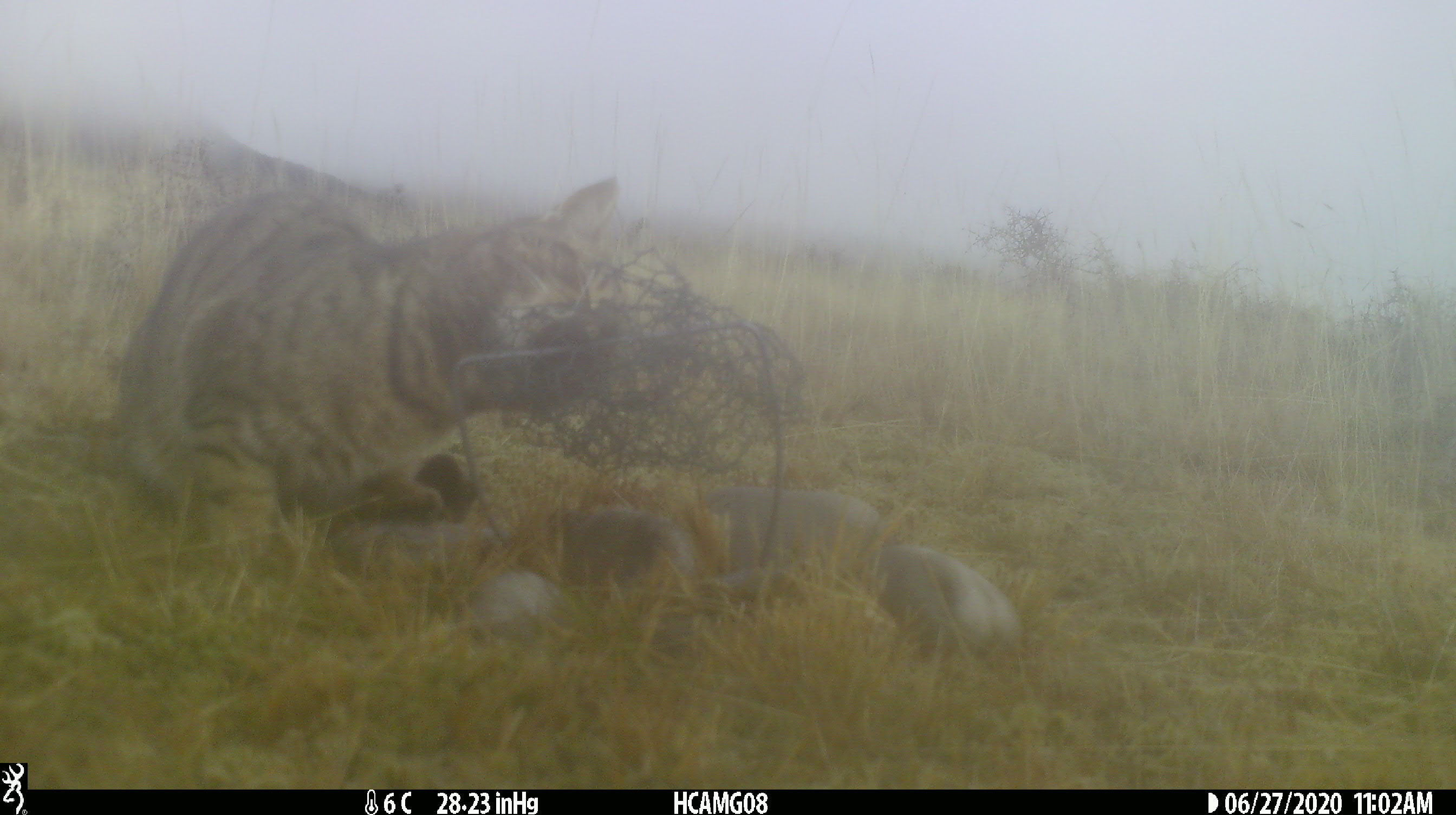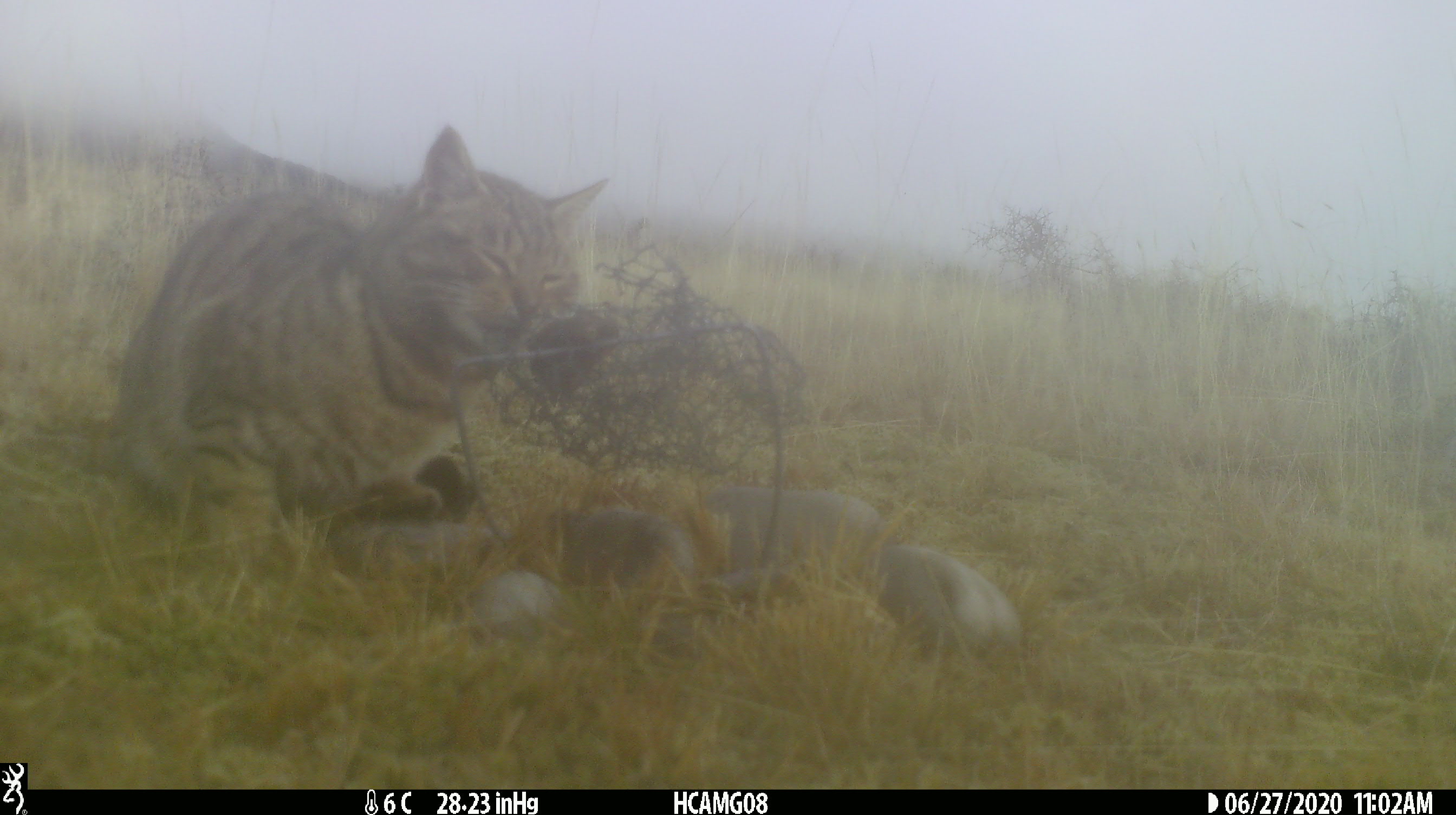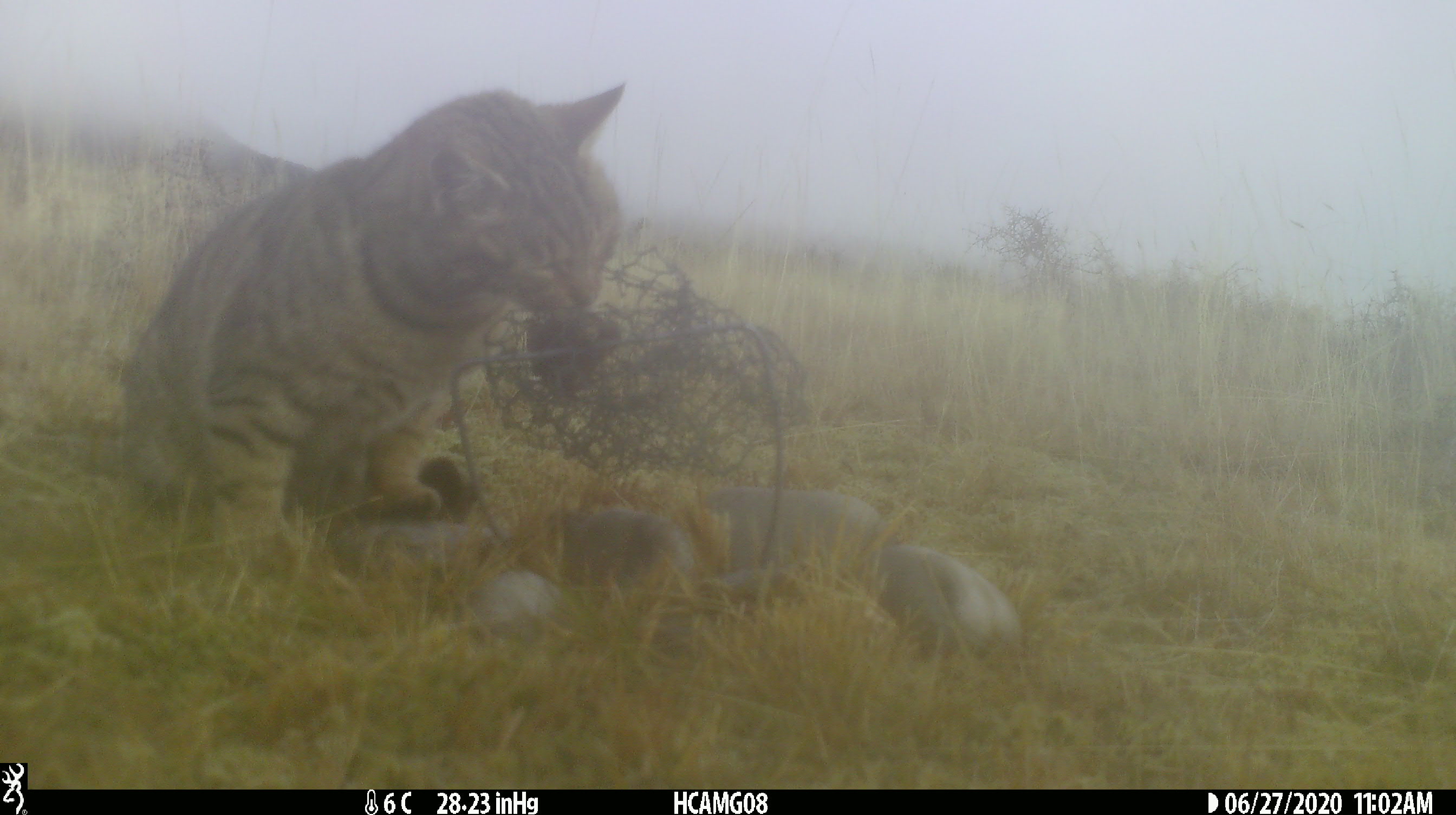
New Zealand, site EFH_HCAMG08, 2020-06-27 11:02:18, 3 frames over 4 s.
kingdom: Animalia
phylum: Chordata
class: Mammalia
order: Carnivora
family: Felidae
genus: Felis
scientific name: Felis catus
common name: domestic cat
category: cat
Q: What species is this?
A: Cat (domestic cat) (Felis catus).